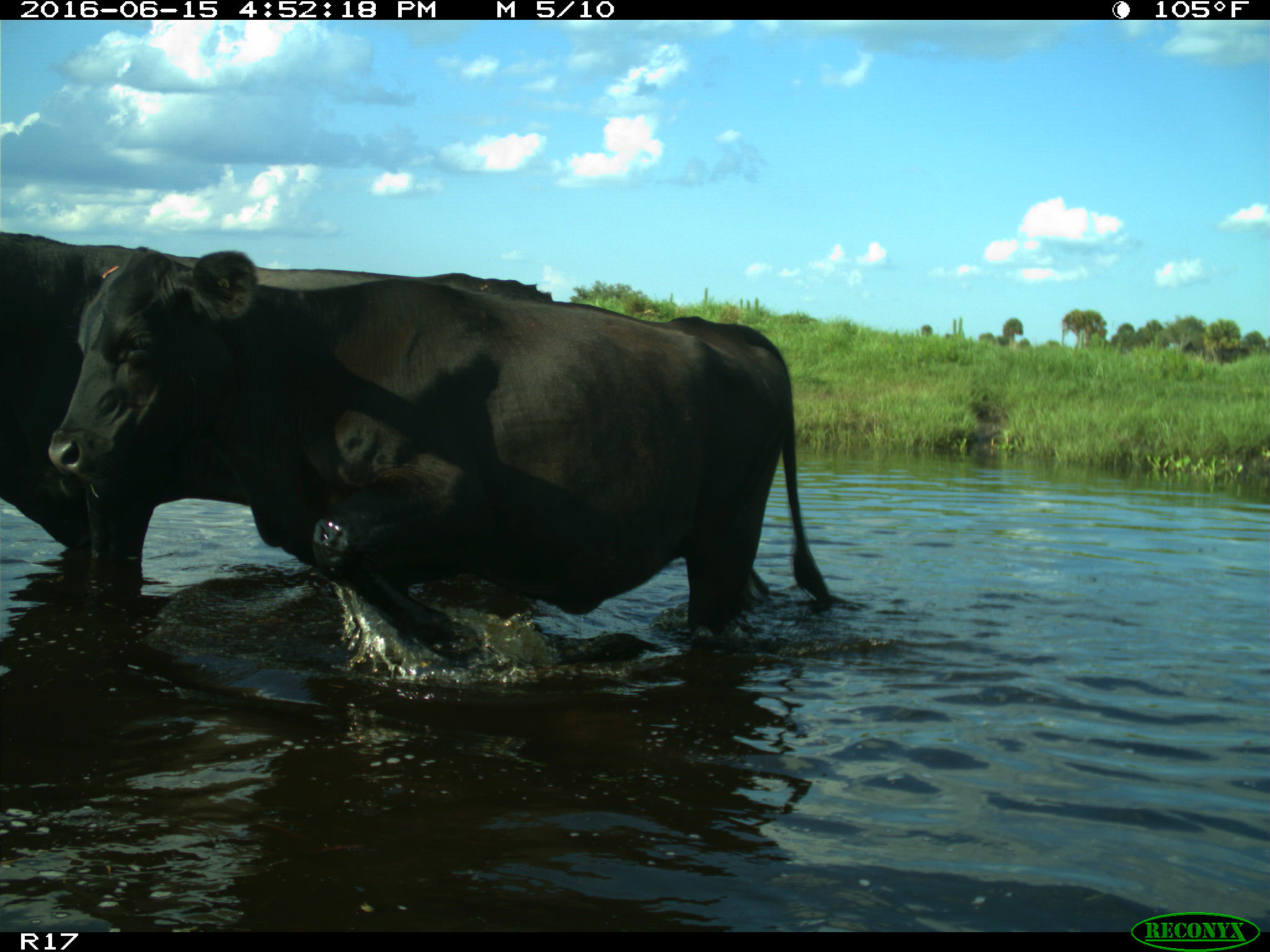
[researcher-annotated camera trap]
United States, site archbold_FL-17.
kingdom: Animalia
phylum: Chordata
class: Mammalia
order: Artiodactyla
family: Bovidae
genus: Bos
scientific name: Bos taurus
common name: domestic cow